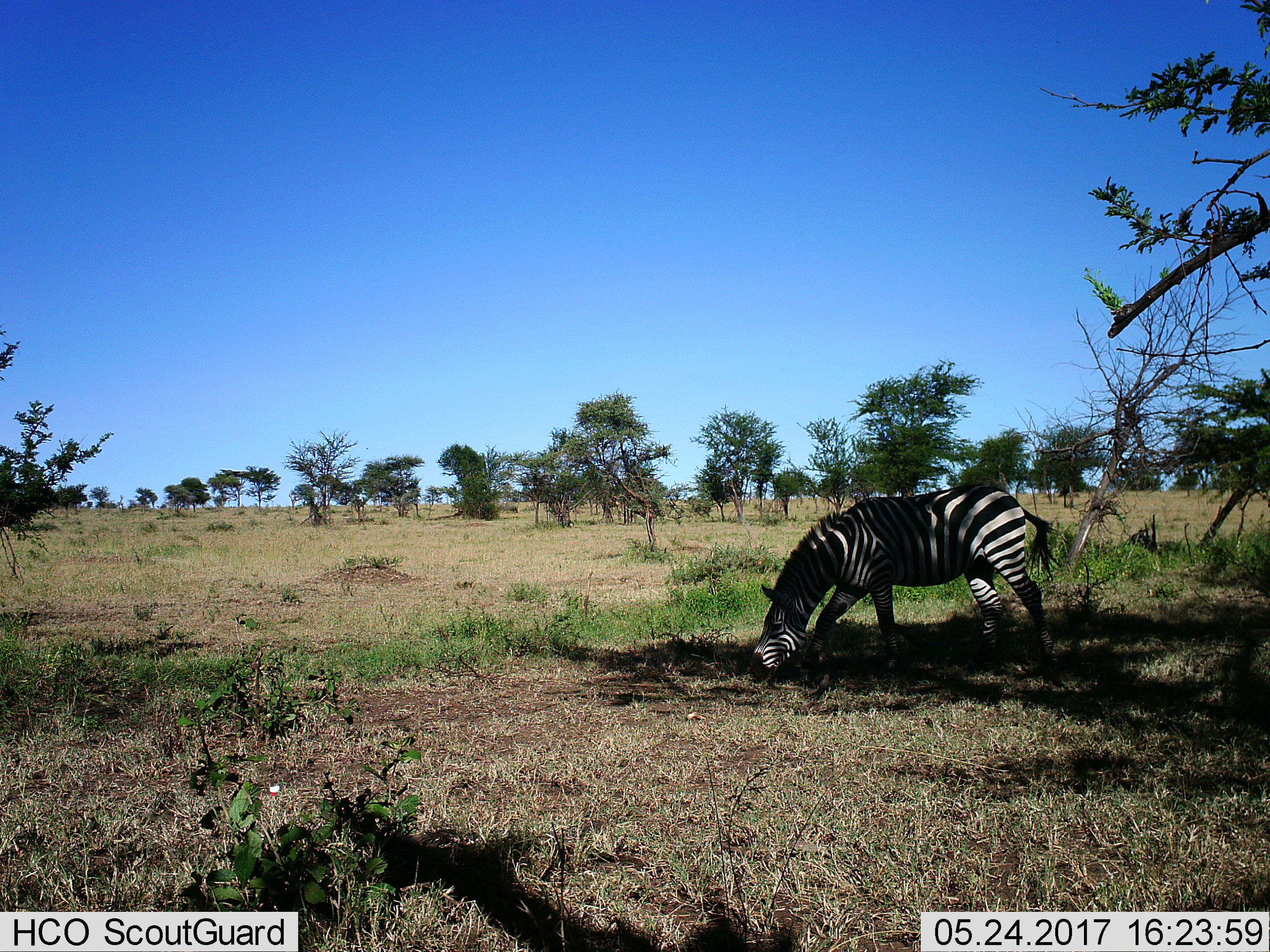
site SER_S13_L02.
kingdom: Animalia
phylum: Chordata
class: Mammalia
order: Perissodactyla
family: Equidae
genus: Equus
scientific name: Equus quagga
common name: plains zebra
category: zebraplains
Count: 1.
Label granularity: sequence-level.